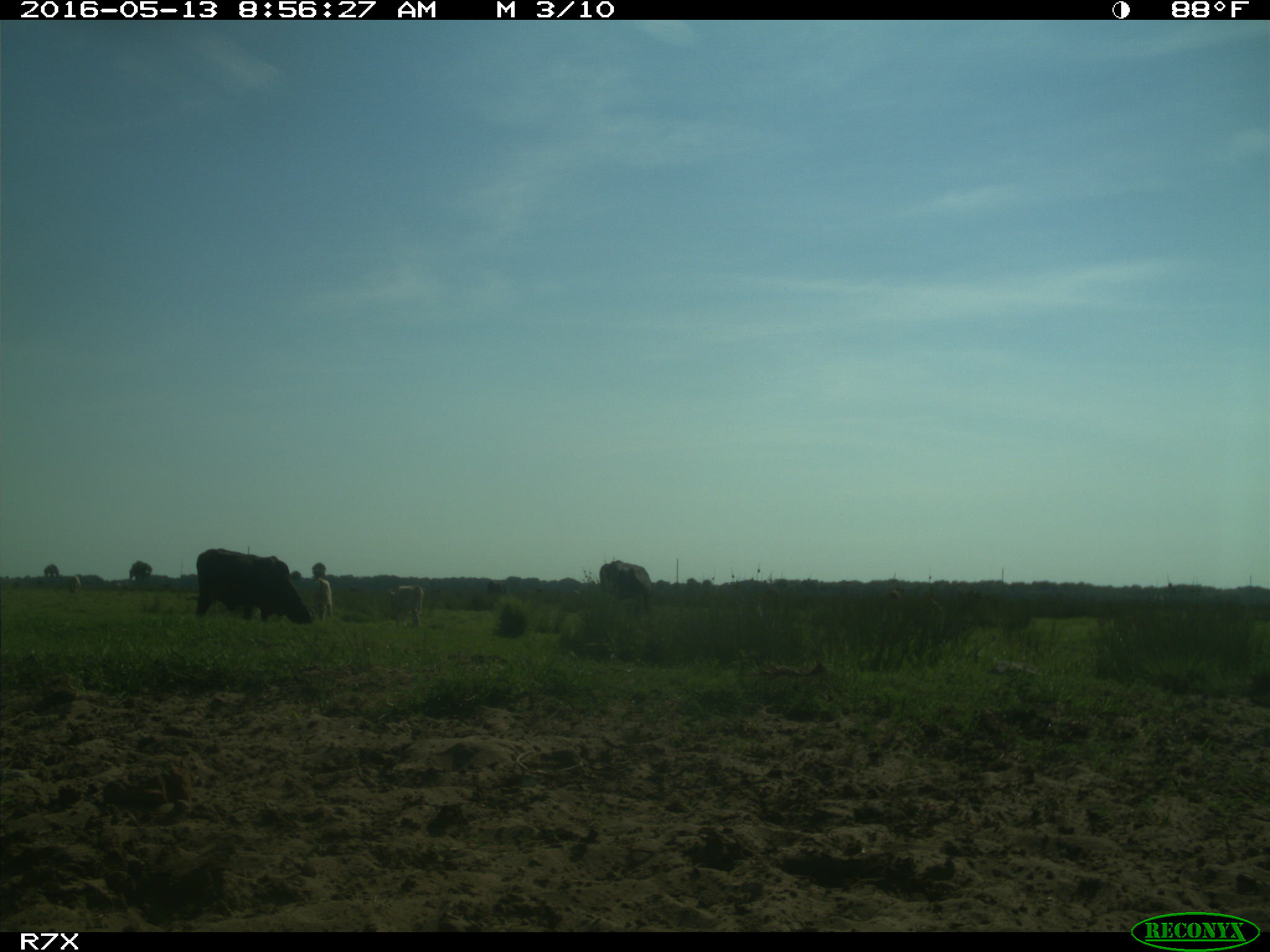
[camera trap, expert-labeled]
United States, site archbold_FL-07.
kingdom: Animalia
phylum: Chordata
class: Mammalia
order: Artiodactyla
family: Bovidae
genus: Bos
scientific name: Bos taurus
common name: domestic cow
Bos taurus (domestic cow).